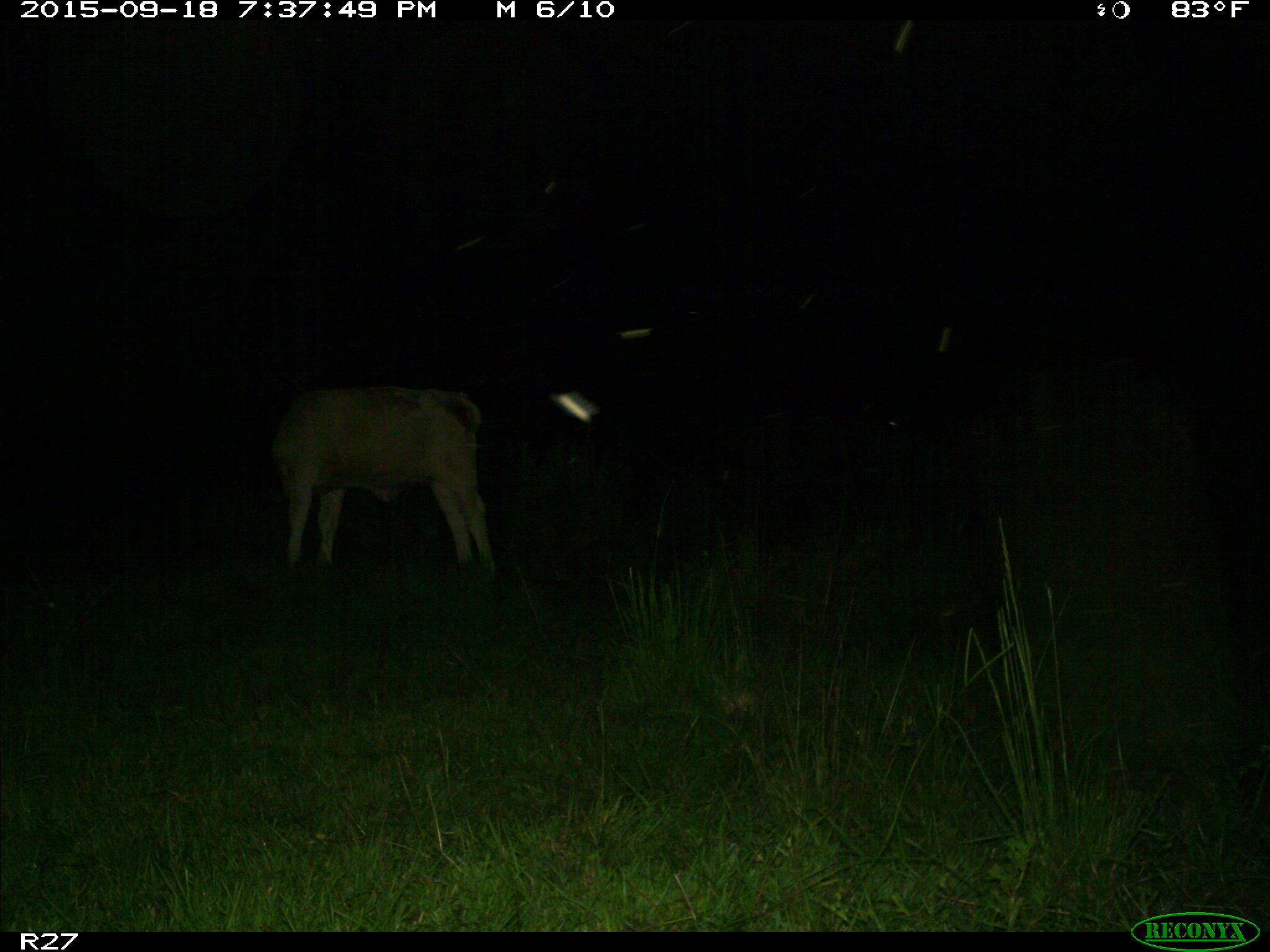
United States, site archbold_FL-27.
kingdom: Animalia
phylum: Chordata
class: Mammalia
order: Artiodactyla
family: Bovidae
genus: Bos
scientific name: Bos taurus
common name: domestic cow